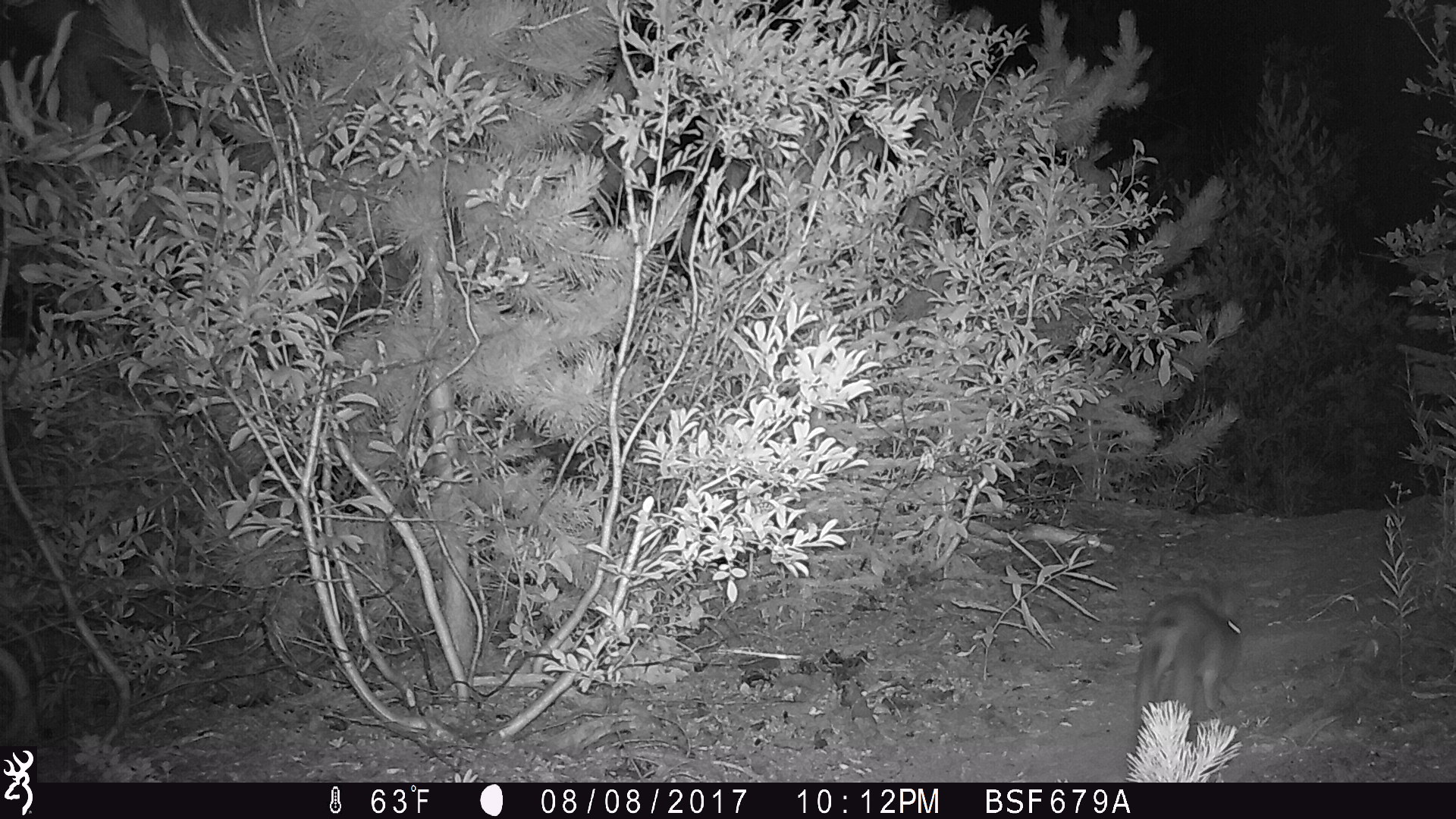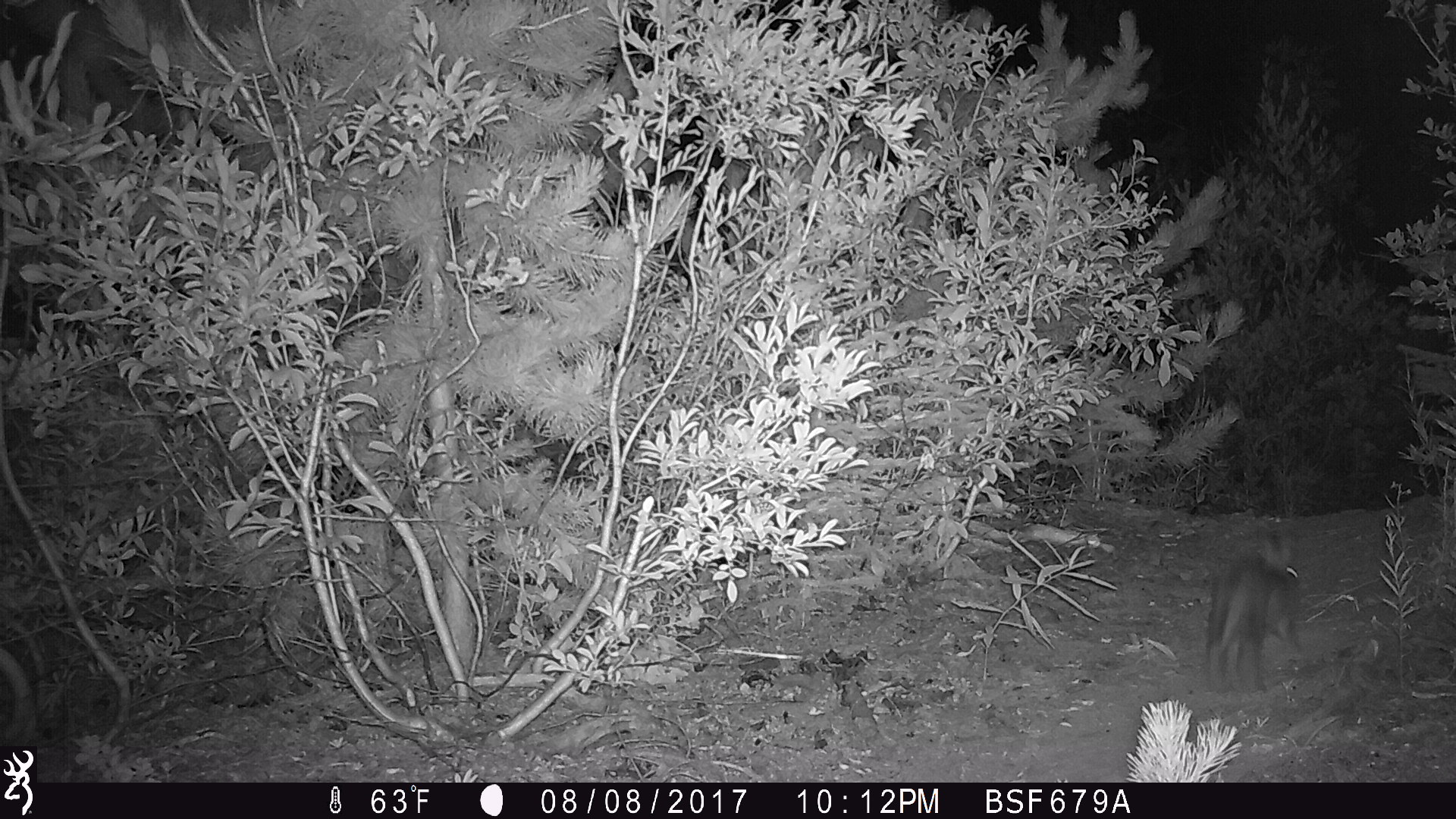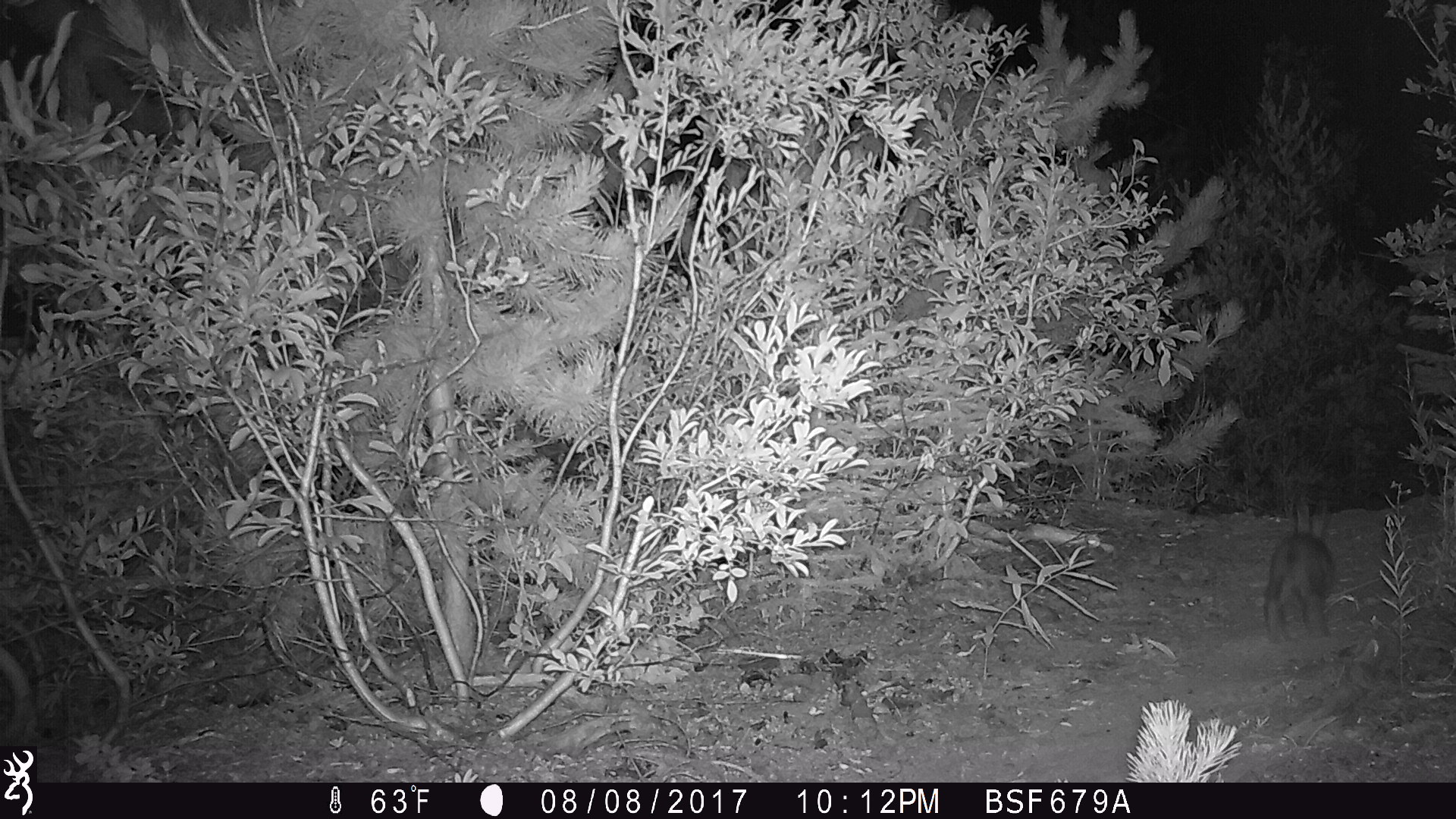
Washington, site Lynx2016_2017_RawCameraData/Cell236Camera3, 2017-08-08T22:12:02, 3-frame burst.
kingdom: Animalia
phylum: Chordata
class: Mammalia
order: Lagomorpha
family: Leporidae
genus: Lepus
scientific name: Lepus americanus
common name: snowshoe hare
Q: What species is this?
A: Lepus americanus (snowshoe hare).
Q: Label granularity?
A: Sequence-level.